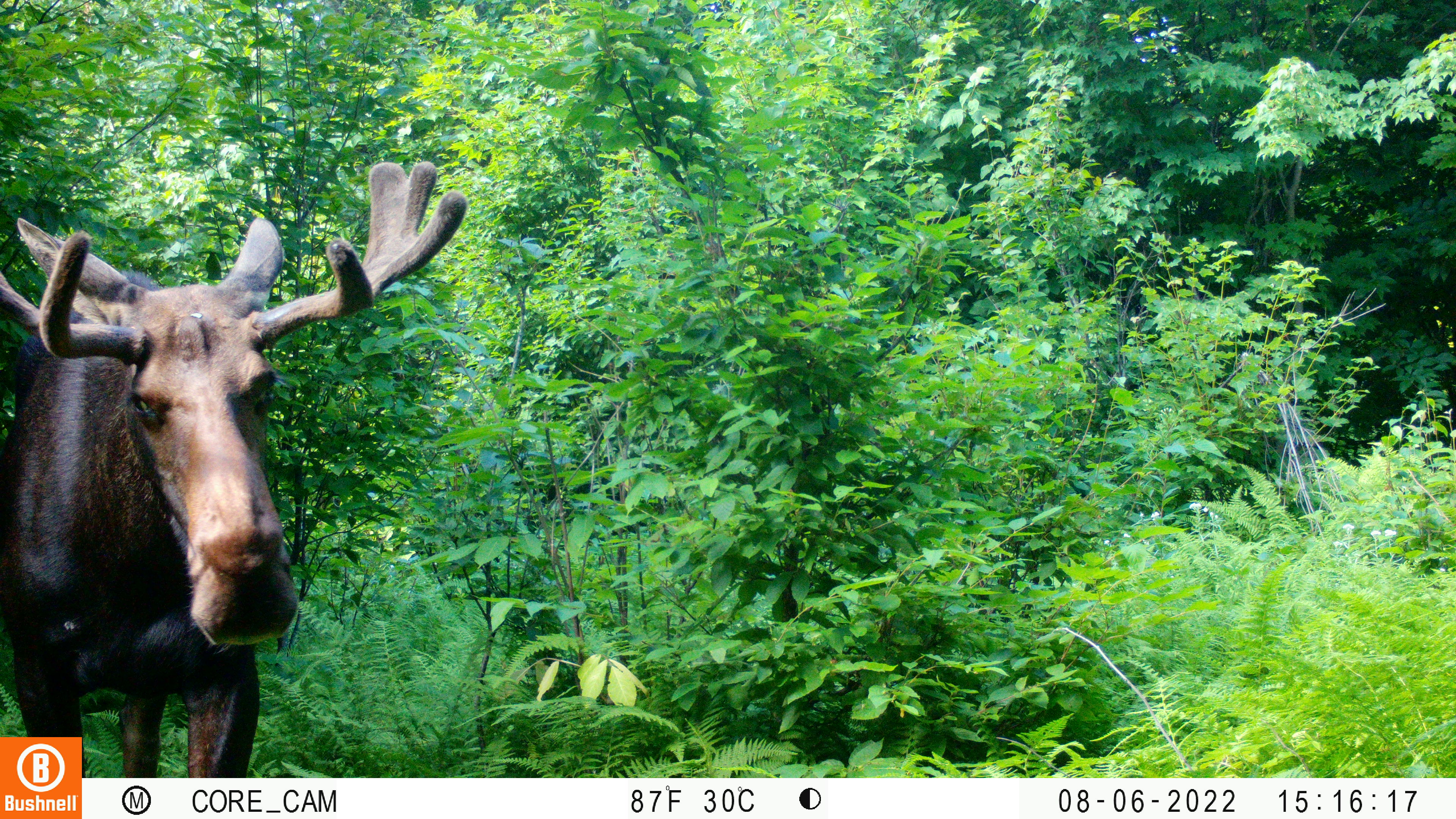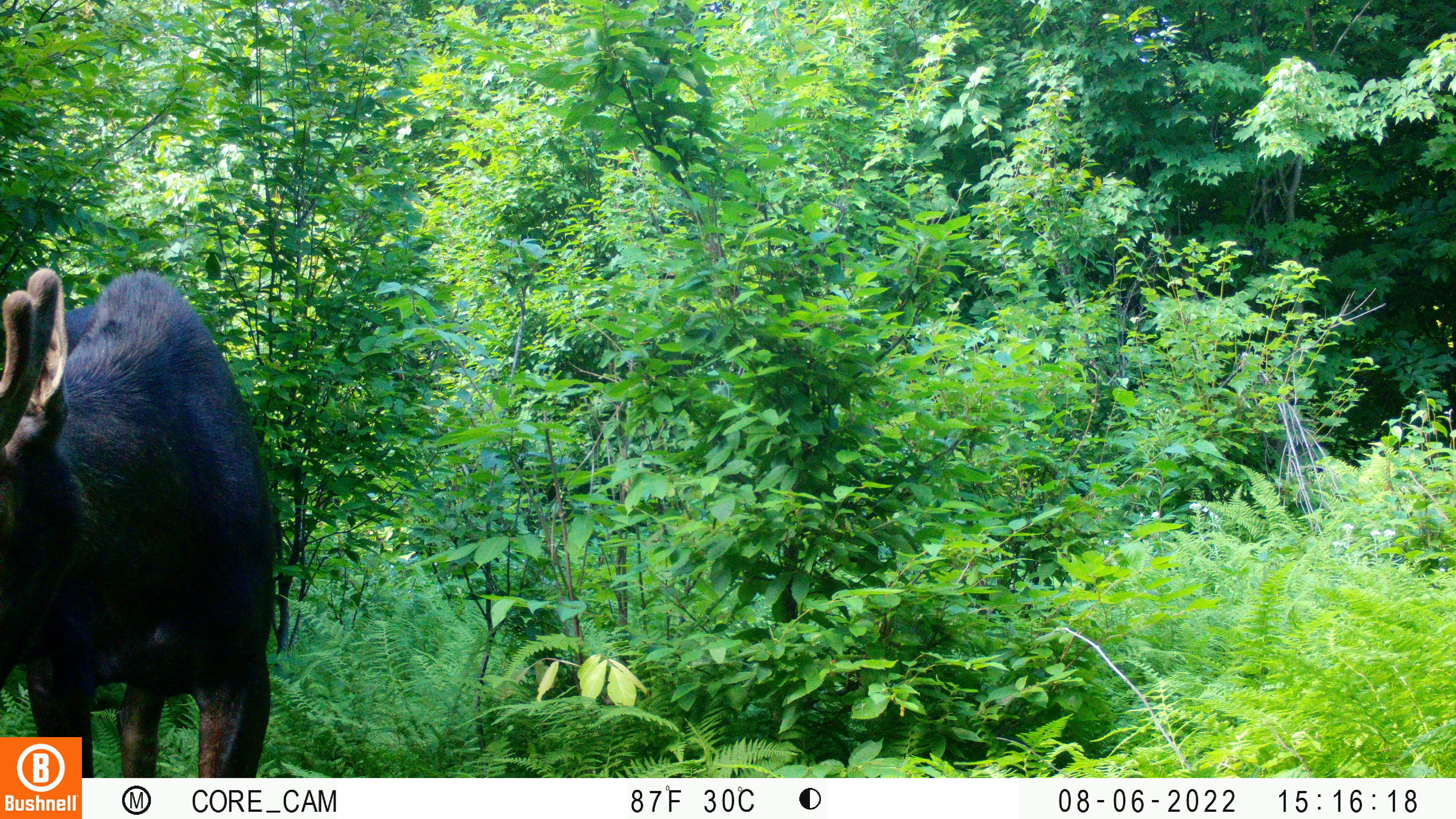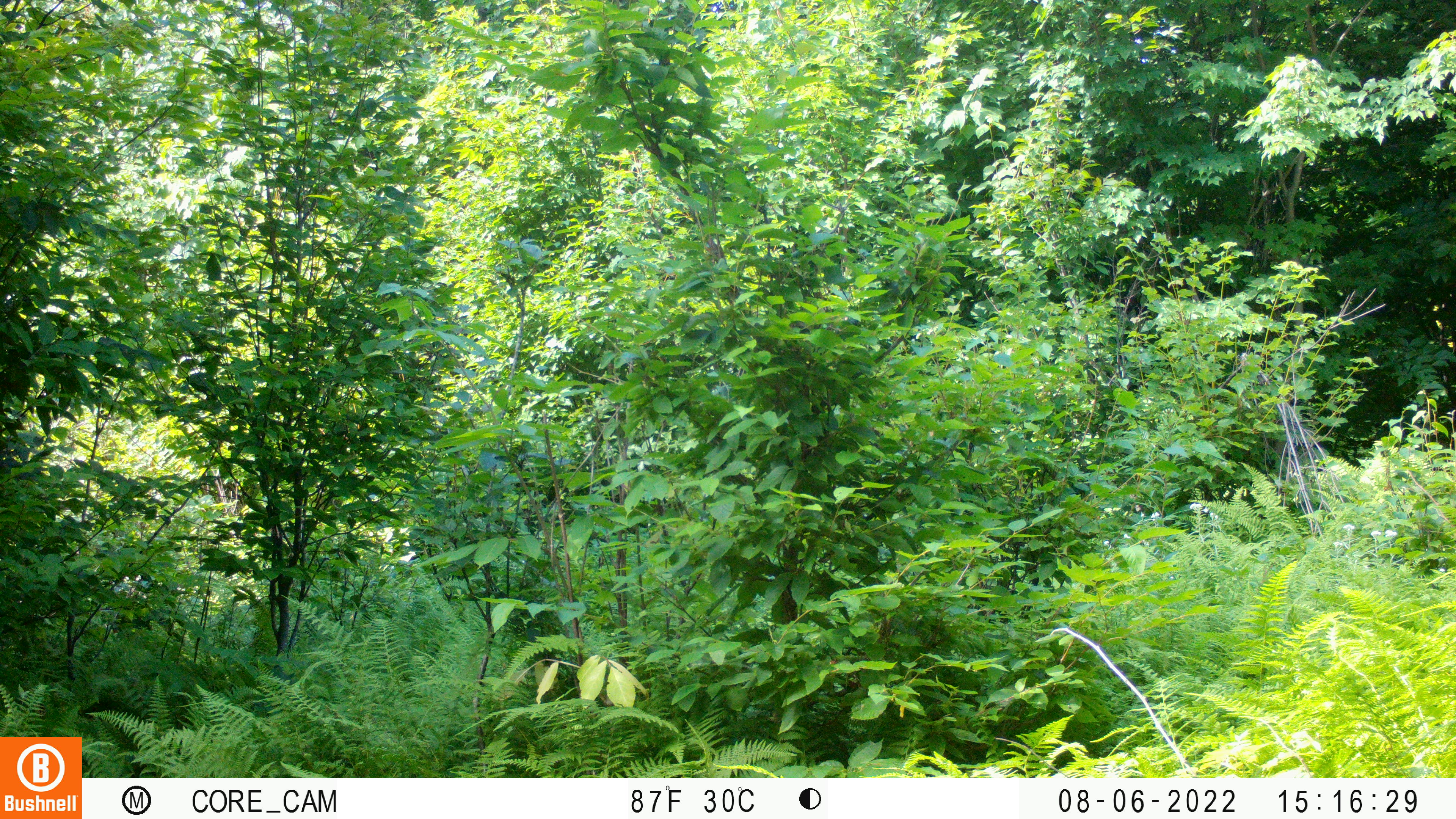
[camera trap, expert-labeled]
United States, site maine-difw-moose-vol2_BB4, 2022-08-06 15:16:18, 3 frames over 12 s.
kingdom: Animalia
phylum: Chordata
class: Mammalia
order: Artiodactyla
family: Cervidae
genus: Alces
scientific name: Alces alces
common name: moose